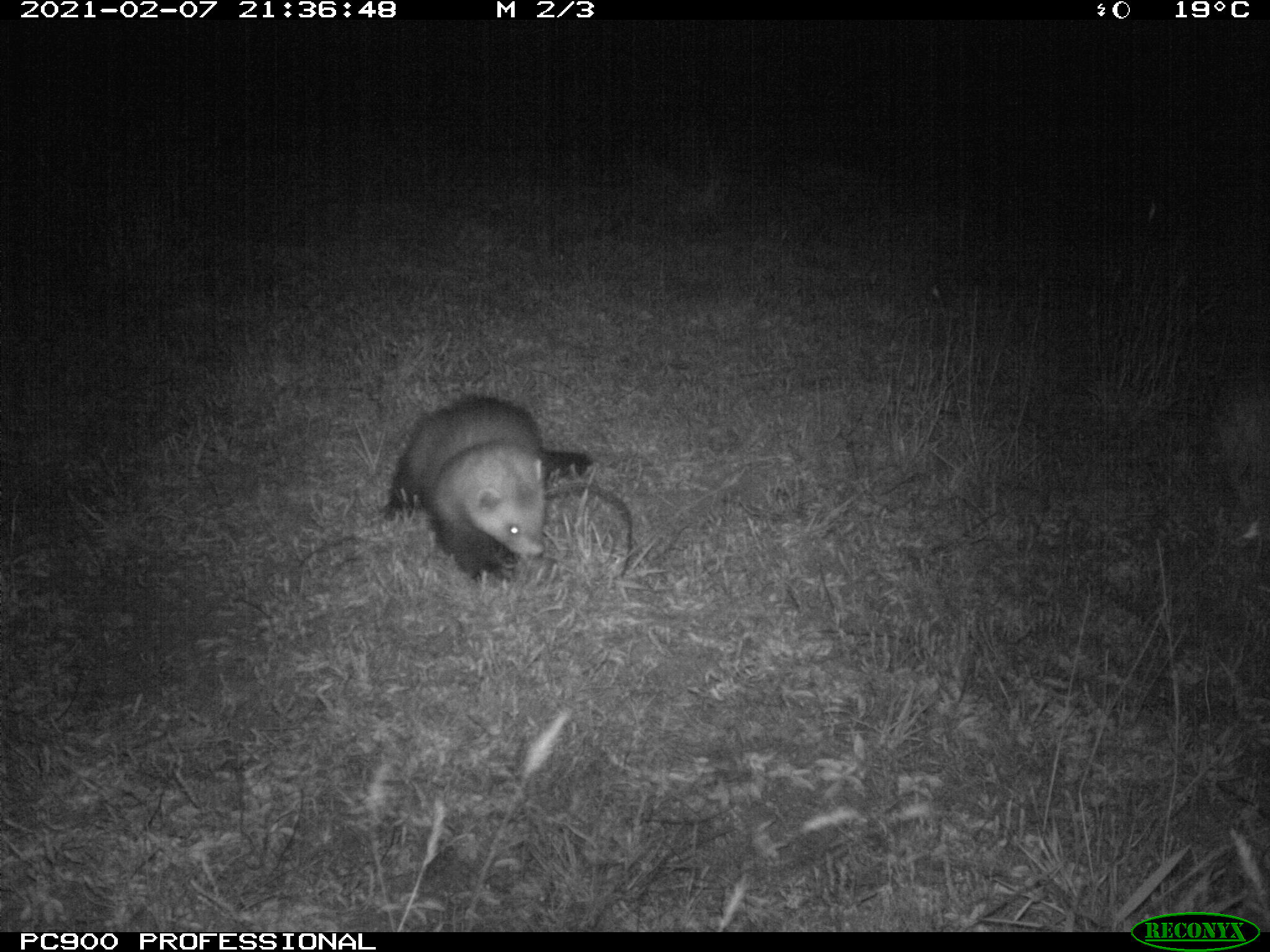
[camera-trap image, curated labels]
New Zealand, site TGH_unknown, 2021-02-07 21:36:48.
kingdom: Animalia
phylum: Chordata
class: Mammalia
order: Carnivora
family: Mustelidae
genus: Mustela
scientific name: Mustela furo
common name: ferret